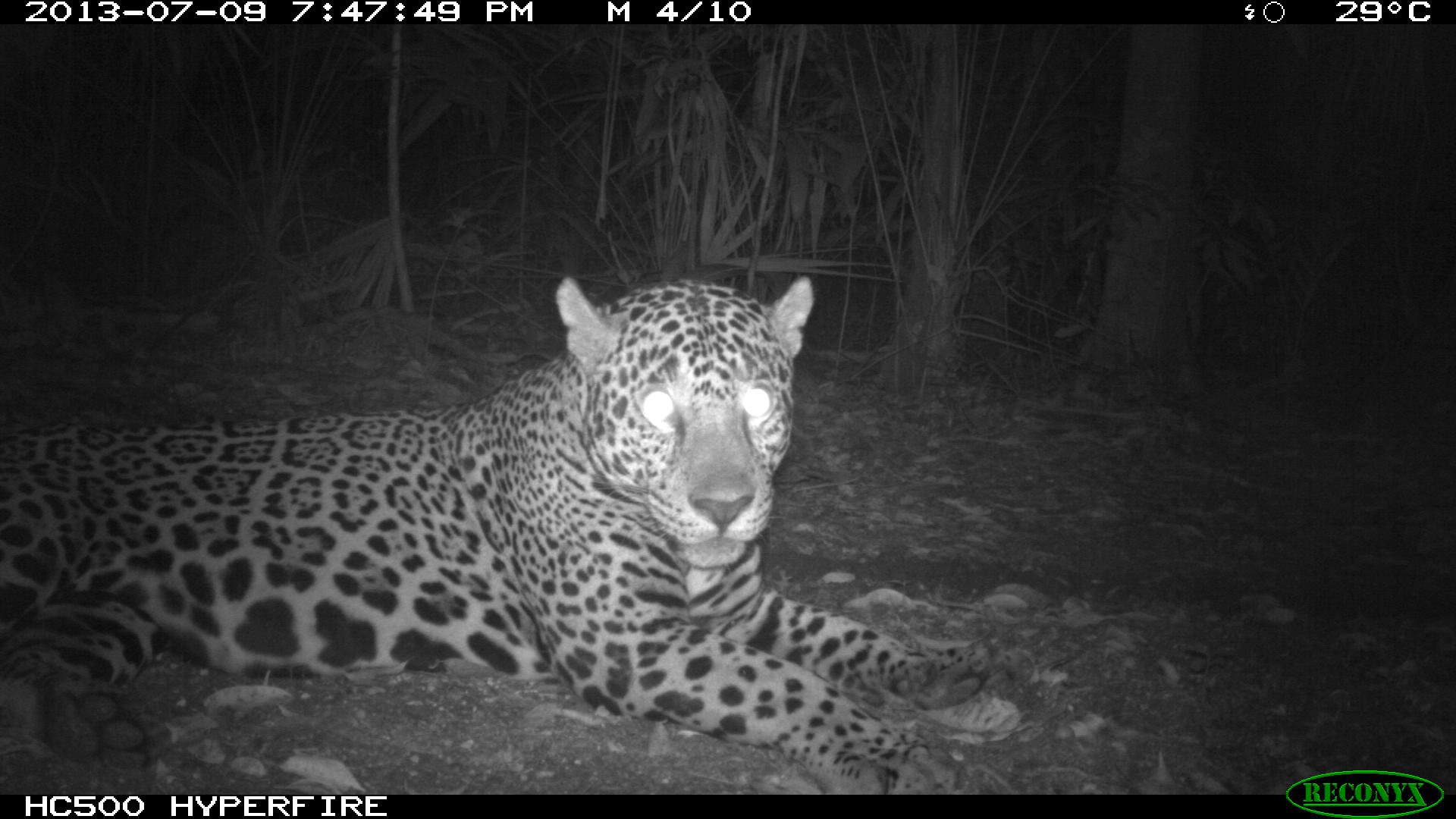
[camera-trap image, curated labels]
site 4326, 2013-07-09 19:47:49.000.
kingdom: Animalia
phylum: Chordata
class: Mammalia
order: Carnivora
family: Felidae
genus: Panthera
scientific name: Panthera onca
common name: jaguar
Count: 1.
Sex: male.